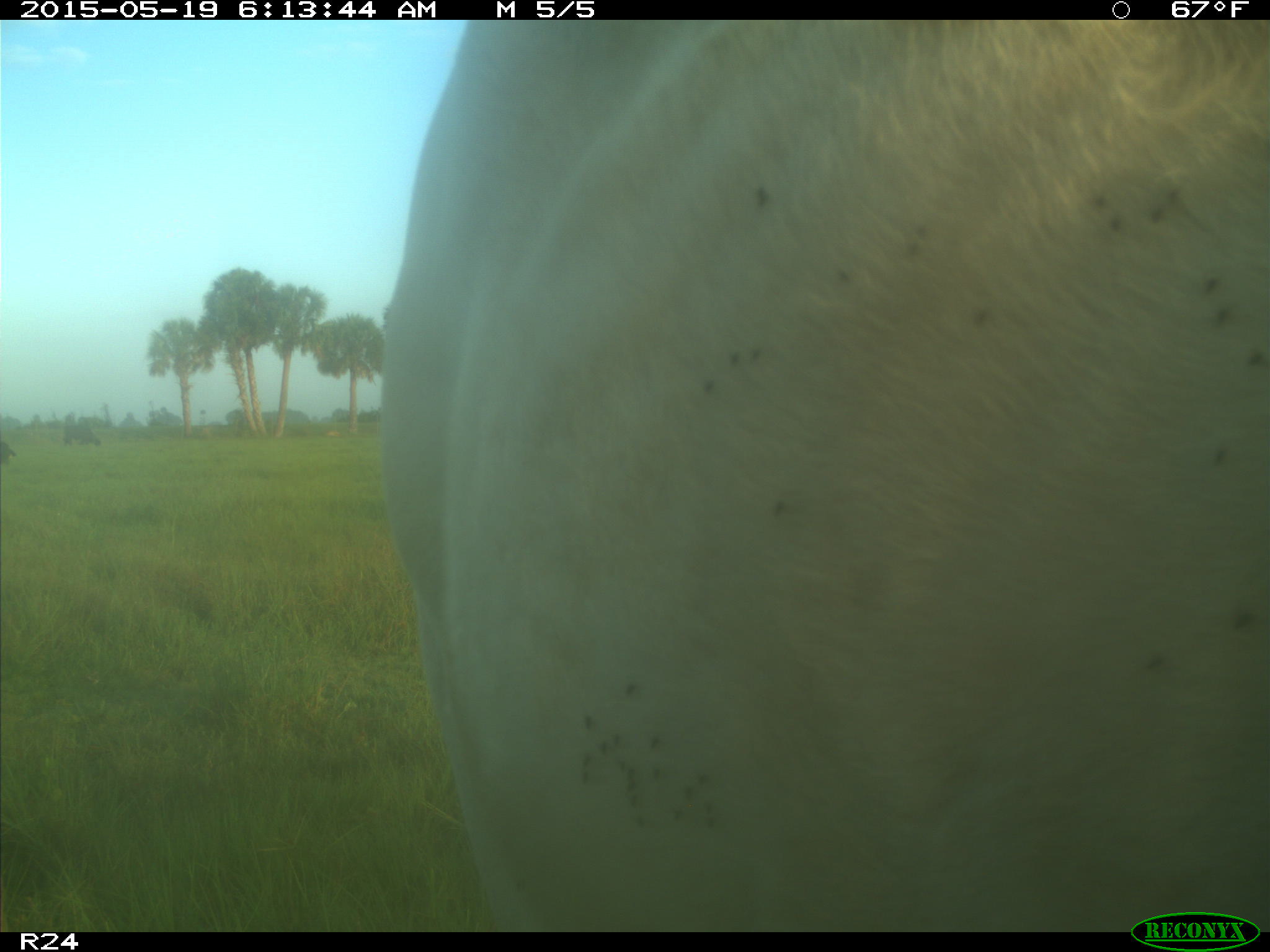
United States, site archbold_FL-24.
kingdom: Animalia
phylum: Chordata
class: Mammalia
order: Artiodactyla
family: Bovidae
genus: Bos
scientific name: Bos taurus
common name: domestic cow